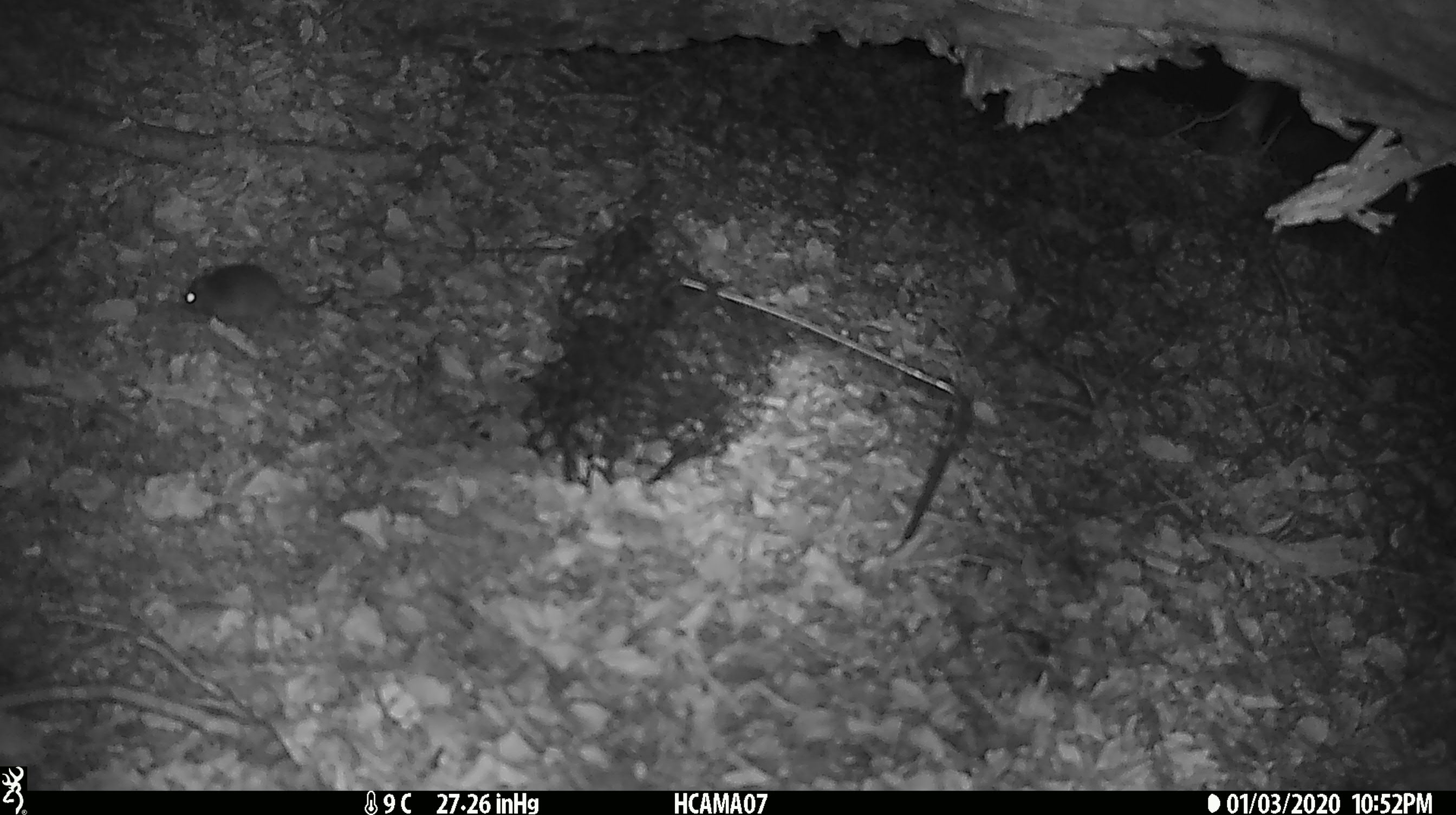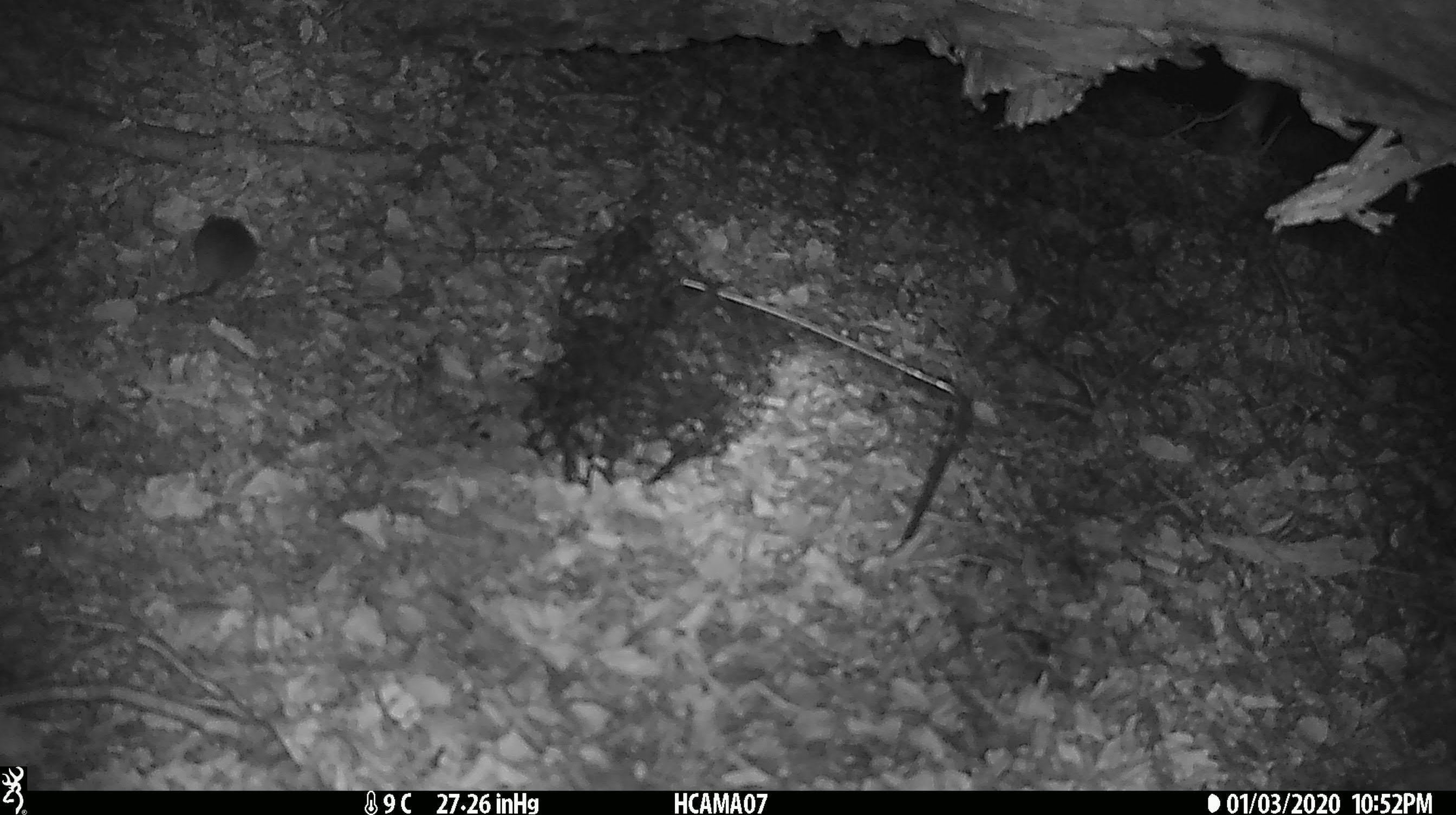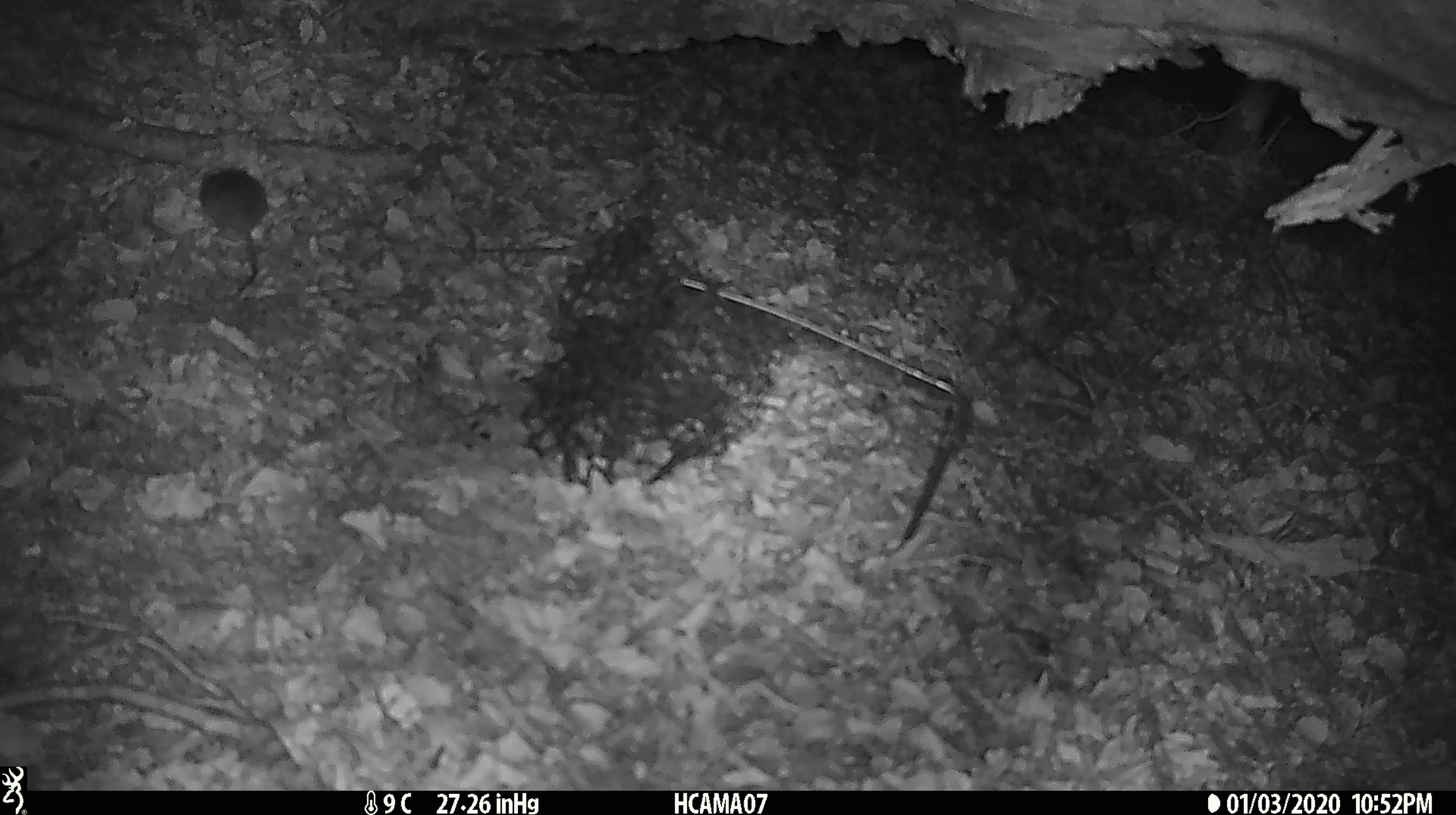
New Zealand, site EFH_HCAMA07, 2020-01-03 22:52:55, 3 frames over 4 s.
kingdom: Animalia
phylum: Chordata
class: Mammalia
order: Rodentia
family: Muridae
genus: Mus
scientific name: Mus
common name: mouse